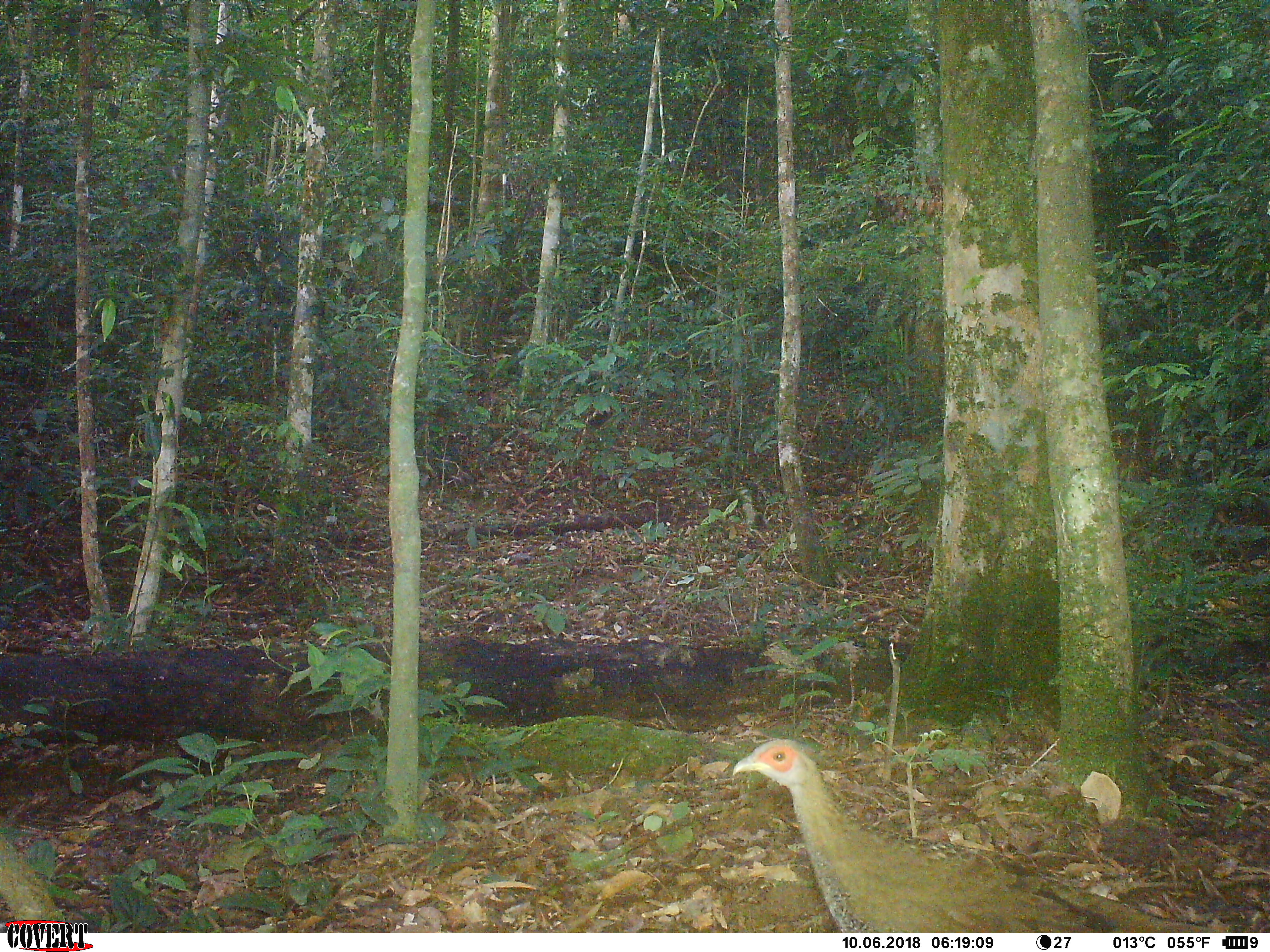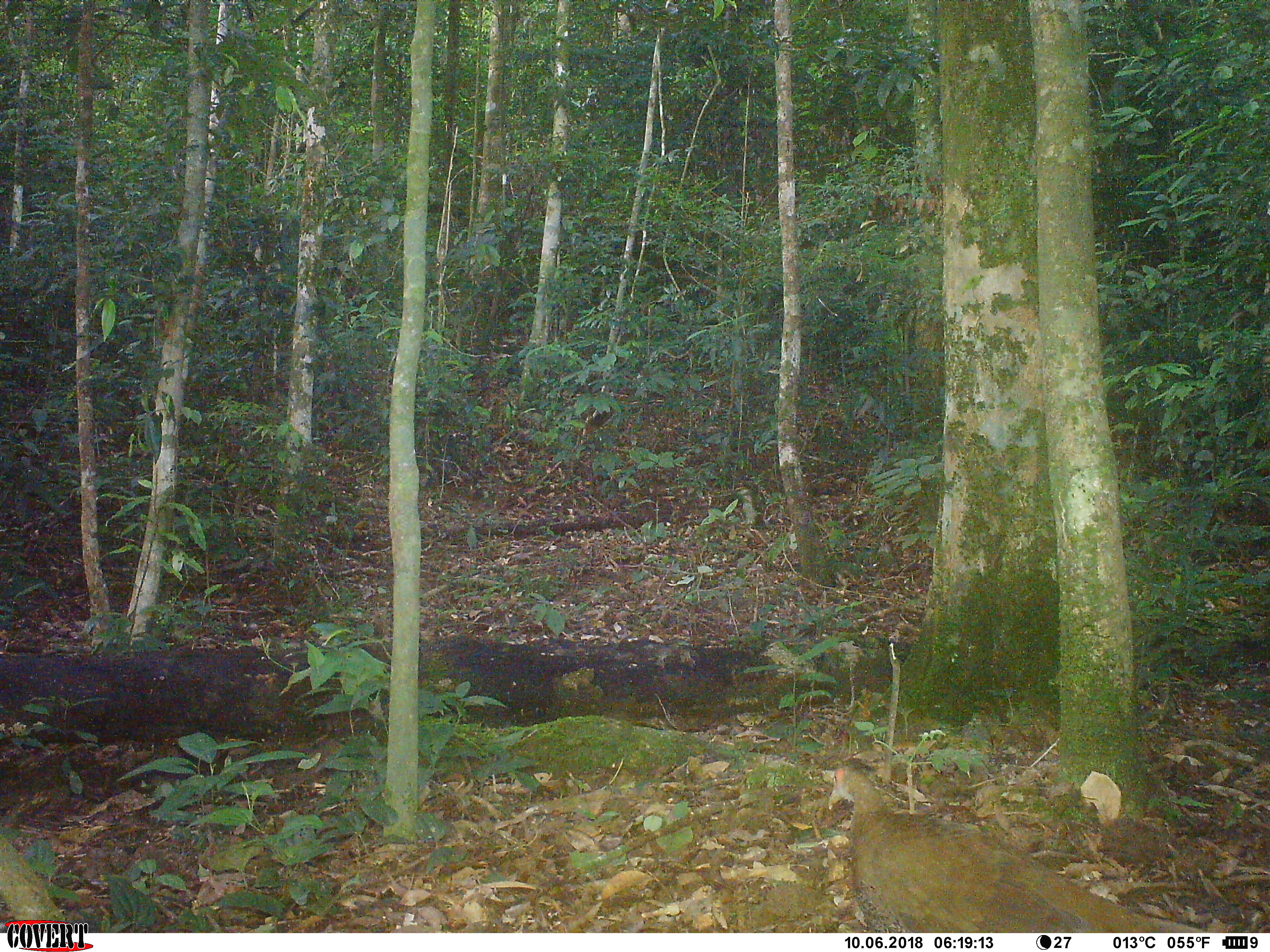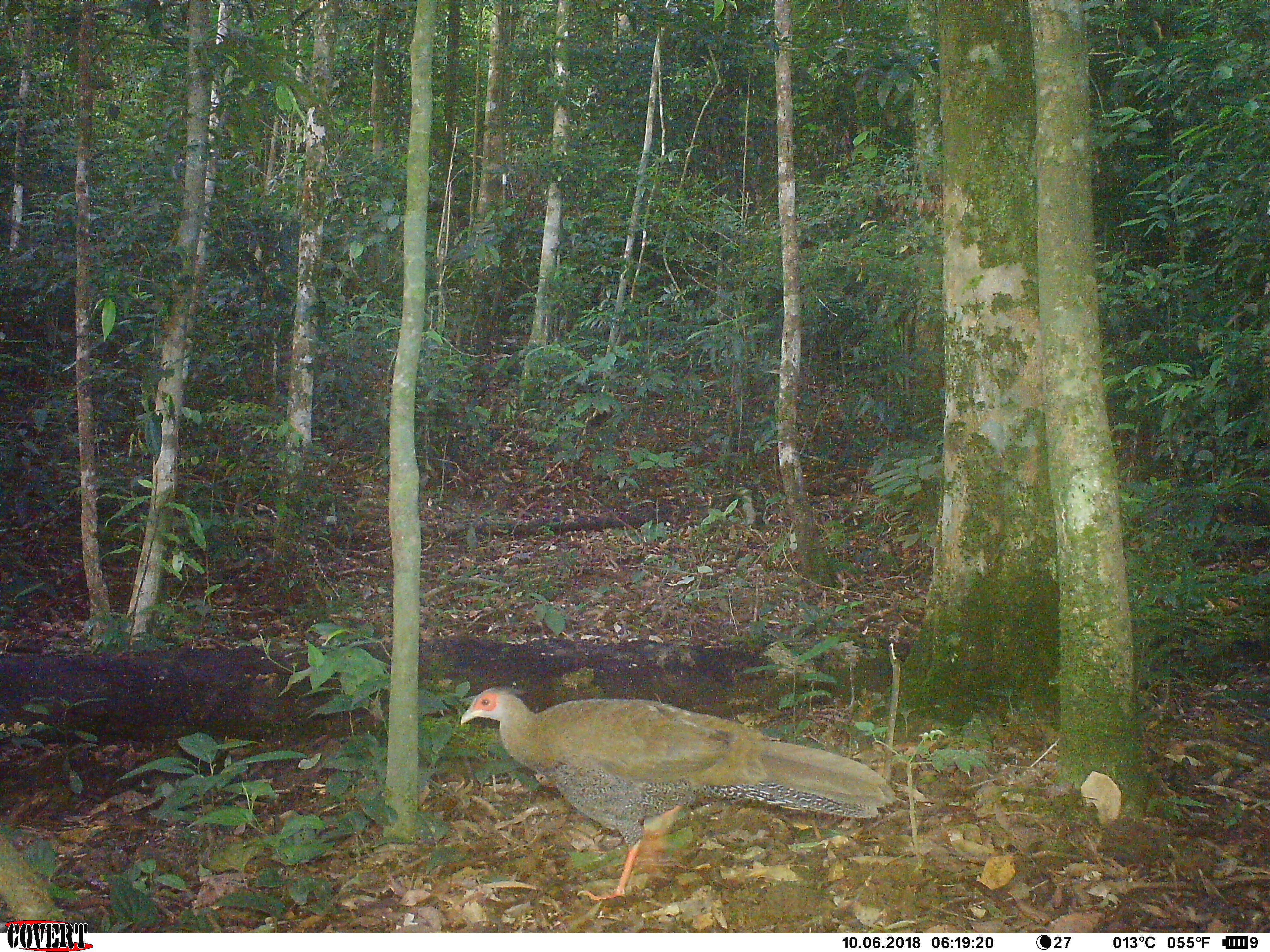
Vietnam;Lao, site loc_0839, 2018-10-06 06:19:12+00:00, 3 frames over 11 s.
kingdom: Animalia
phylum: Chordata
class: Aves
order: Galliformes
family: Phasianidae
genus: Lophura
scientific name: Lophura nycthemera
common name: silver pheasant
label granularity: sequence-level